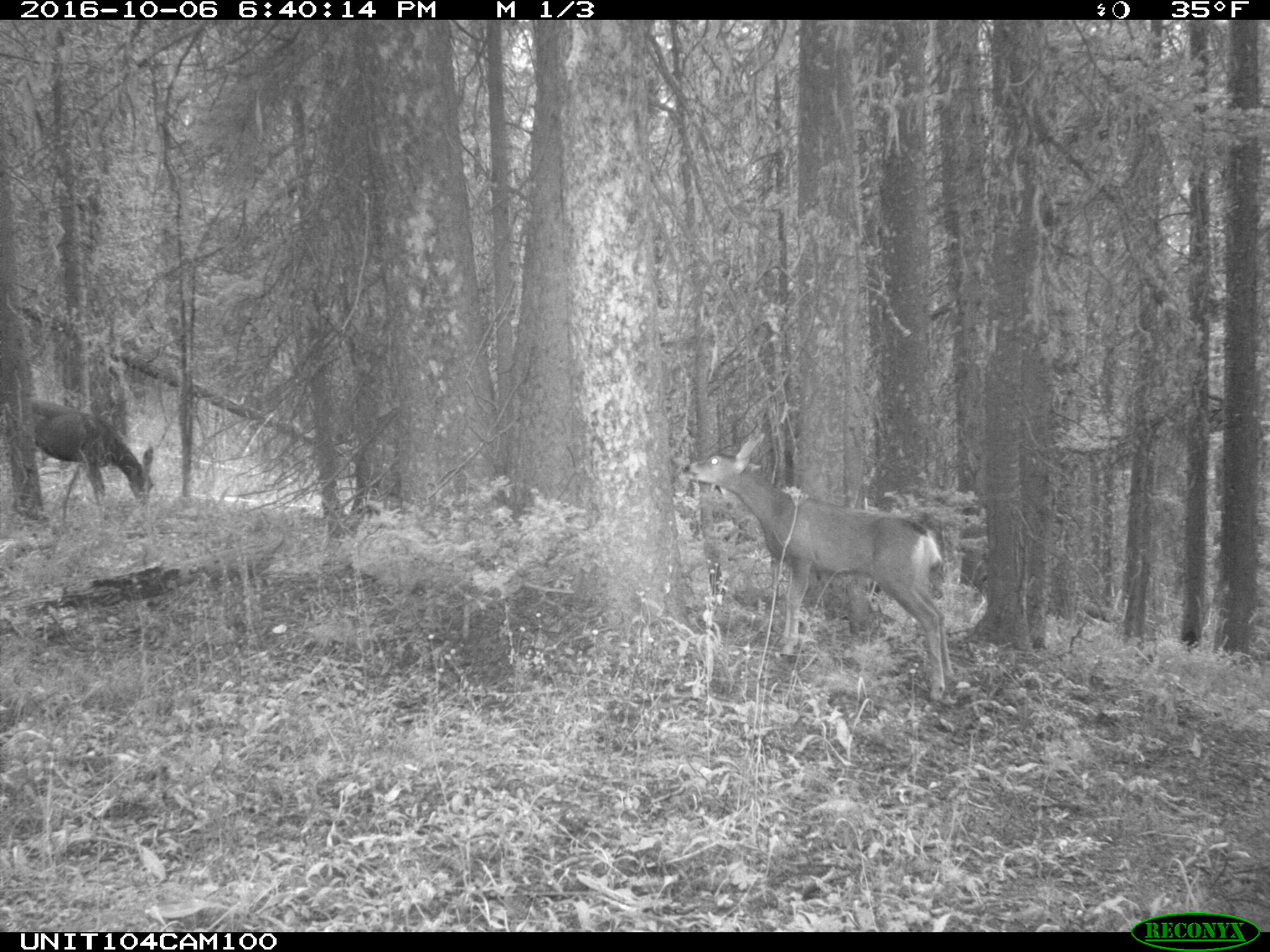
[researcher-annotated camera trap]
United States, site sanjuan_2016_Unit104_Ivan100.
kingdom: Animalia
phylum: Chordata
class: Mammalia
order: Artiodactyla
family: Cervidae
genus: Odocoileus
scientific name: Odocoileus hemionus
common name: mule deer